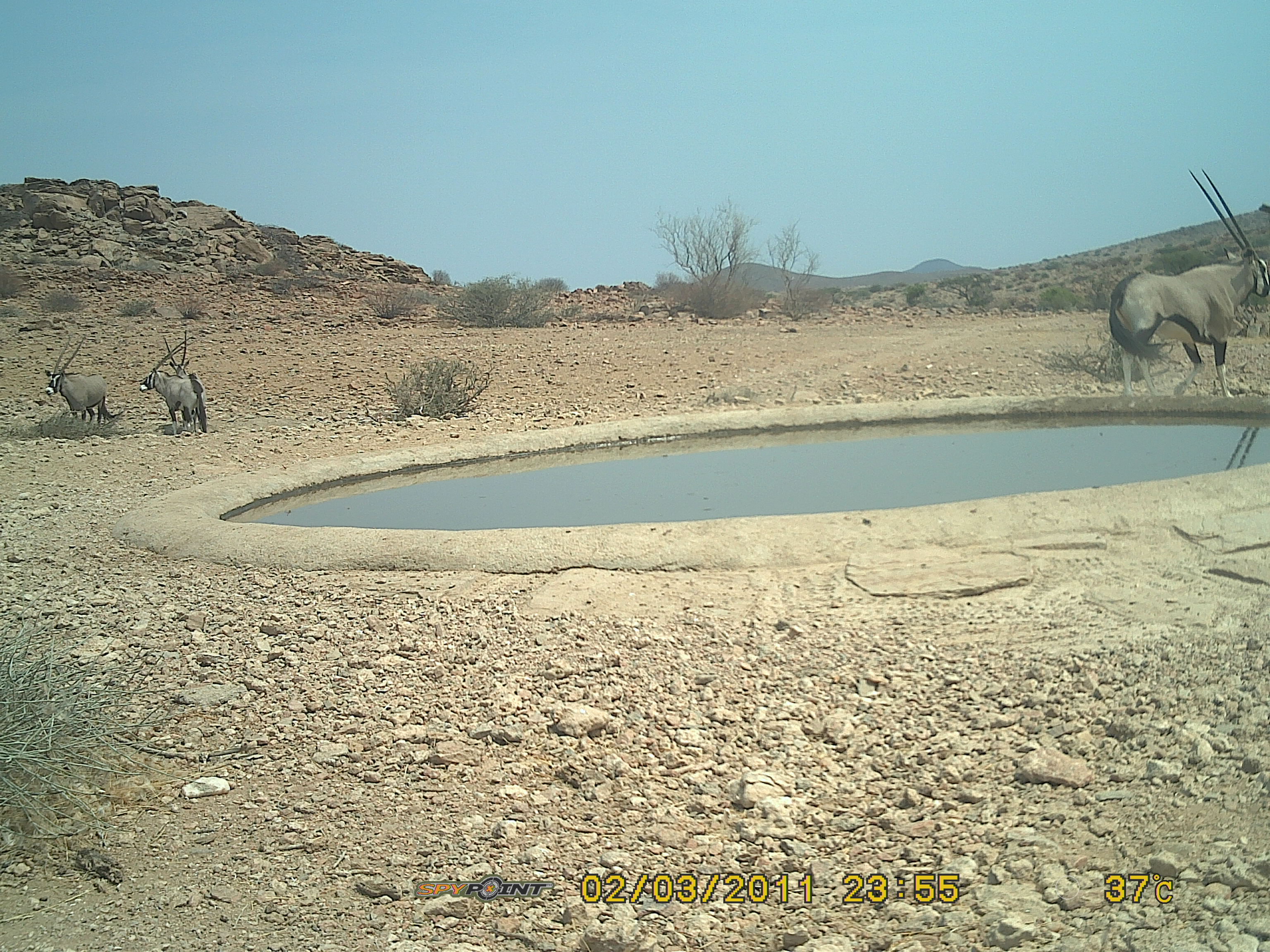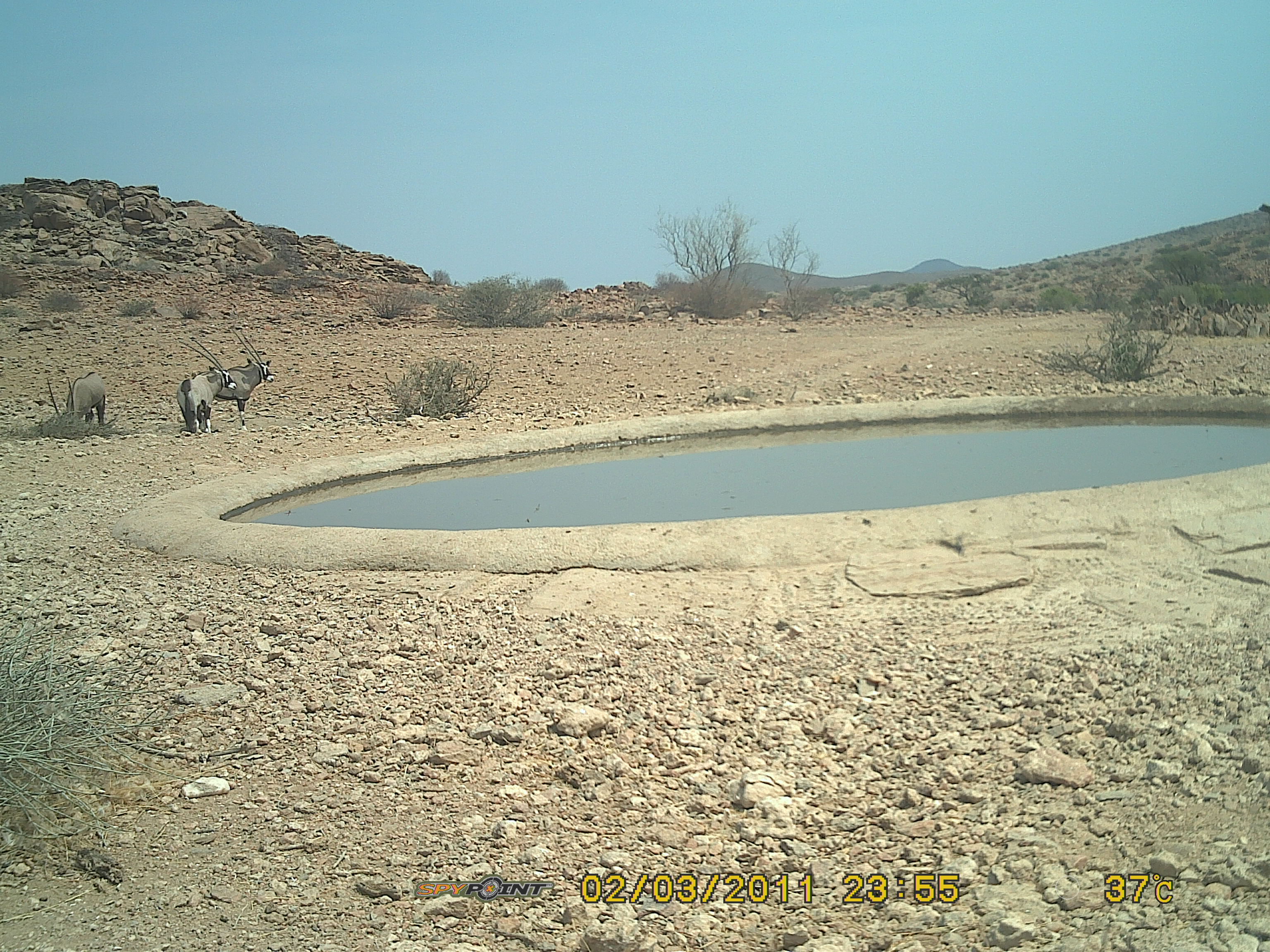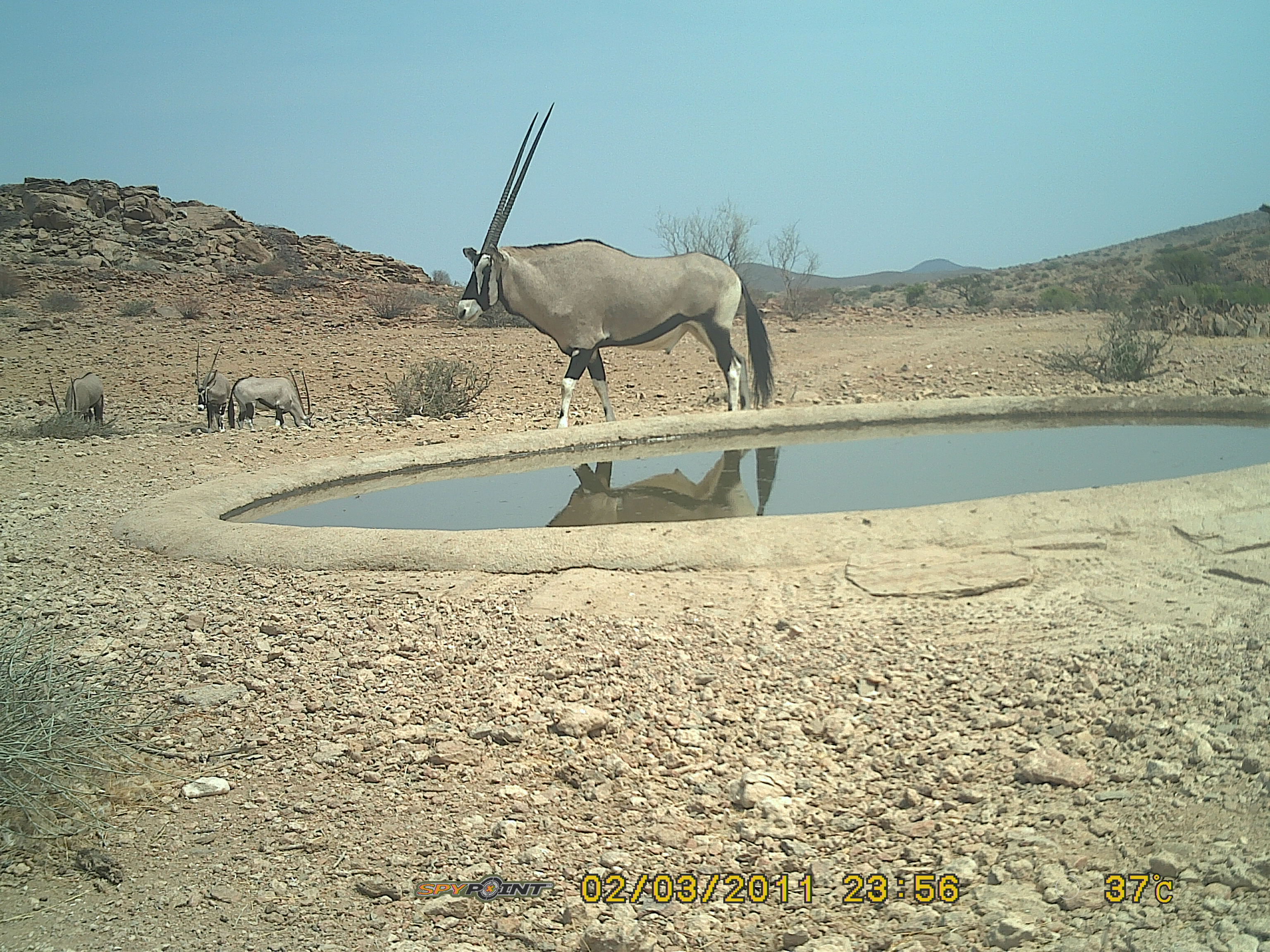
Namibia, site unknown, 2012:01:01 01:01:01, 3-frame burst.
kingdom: Animalia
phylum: Chordata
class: Mammalia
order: Artiodactyla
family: Bovidae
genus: Oryx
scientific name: Oryx gazella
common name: gemsbok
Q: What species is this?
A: Oryx gazella (gemsbok).